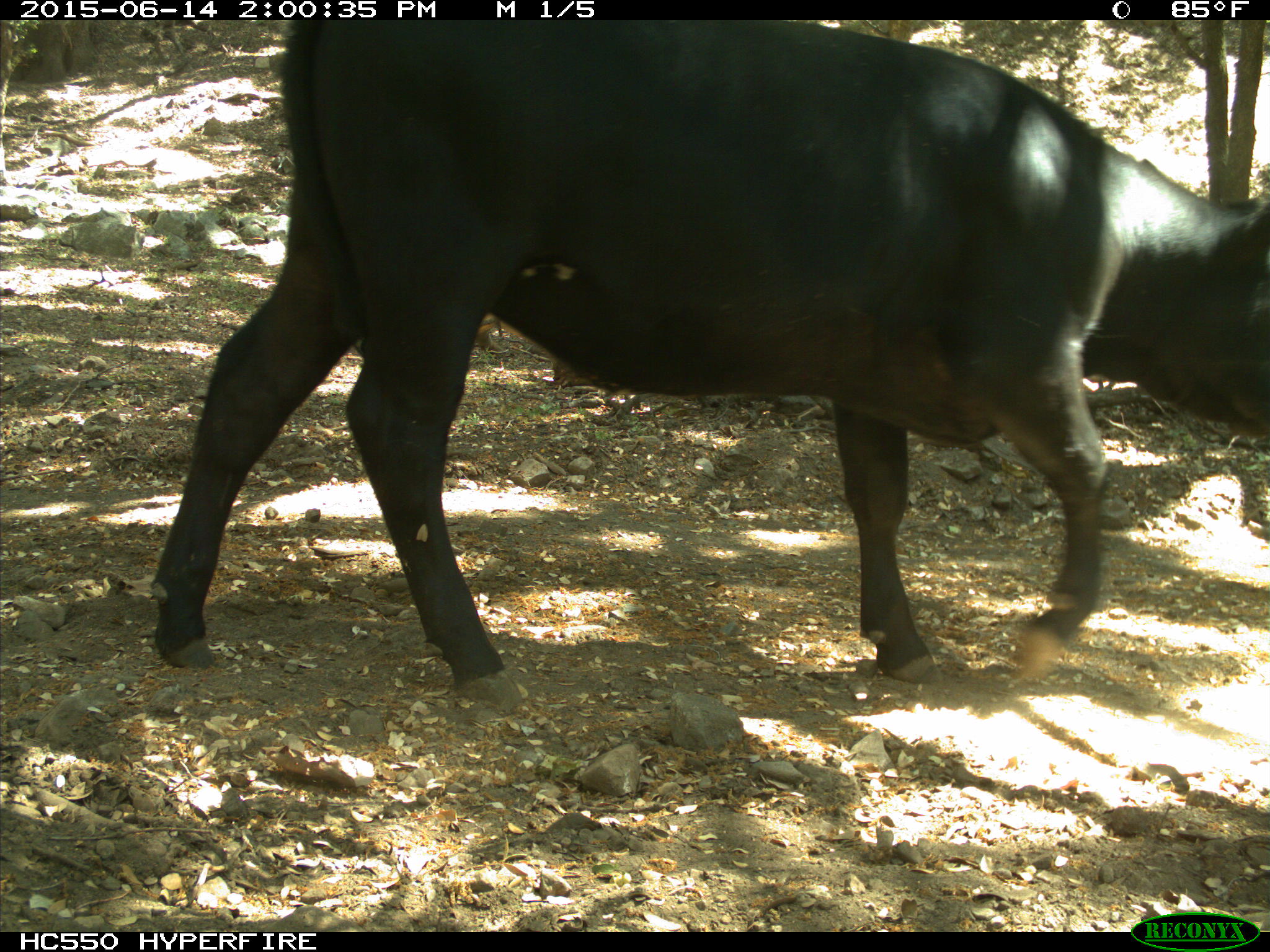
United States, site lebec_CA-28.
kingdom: Animalia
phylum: Chordata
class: Mammalia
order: Artiodactyla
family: Bovidae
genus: Bos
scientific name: Bos taurus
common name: domestic cow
Bos taurus (domestic cow).